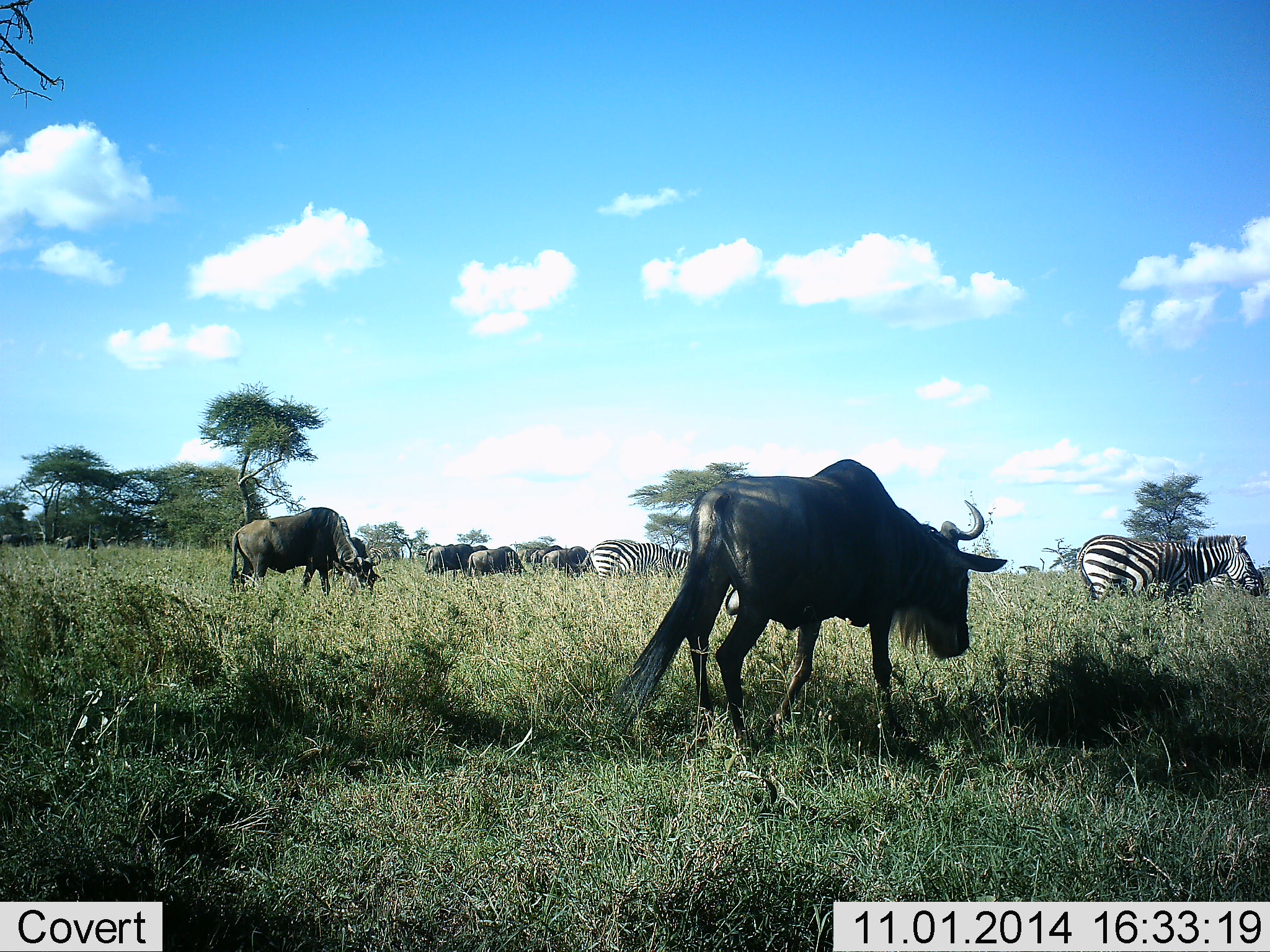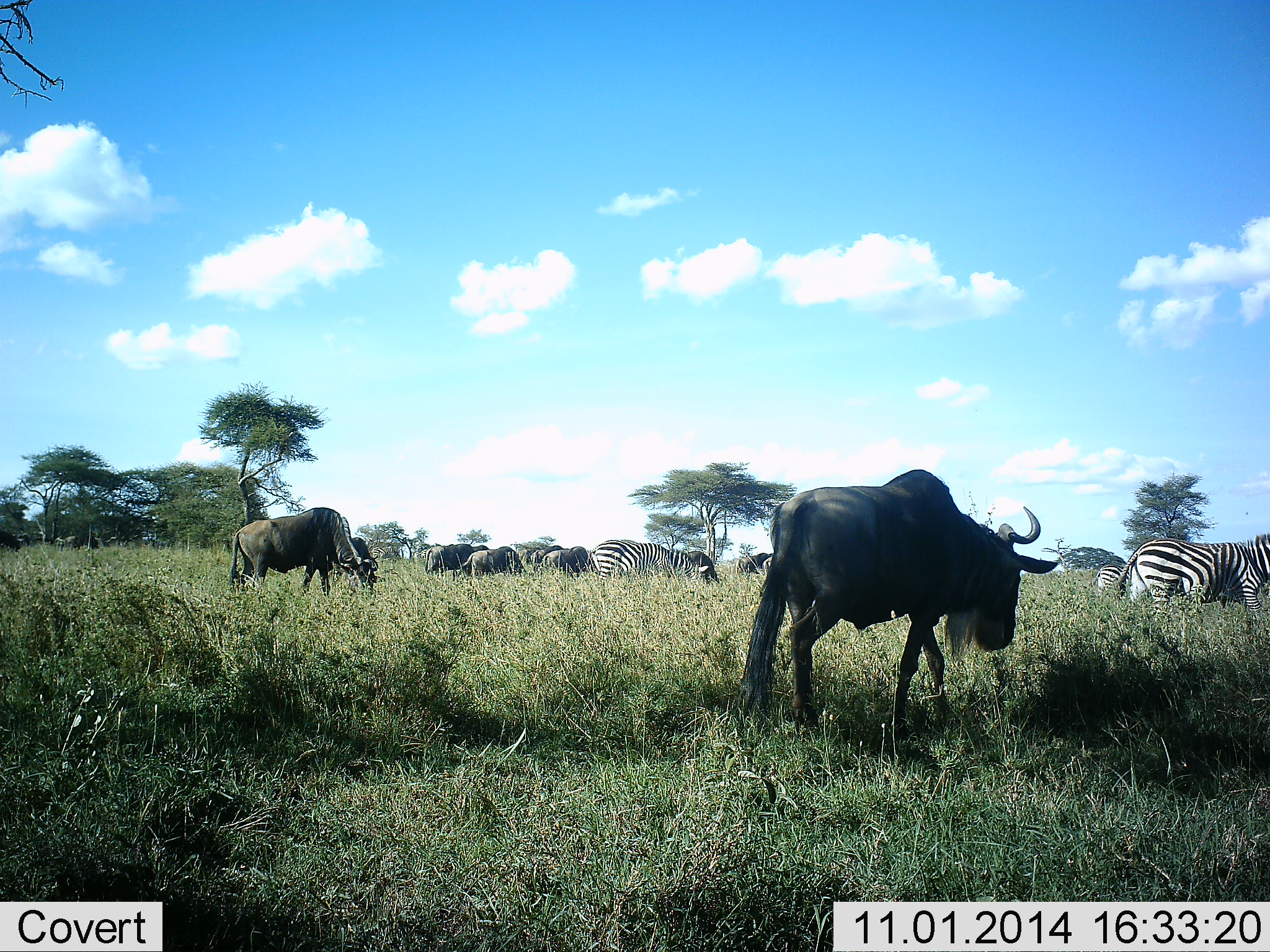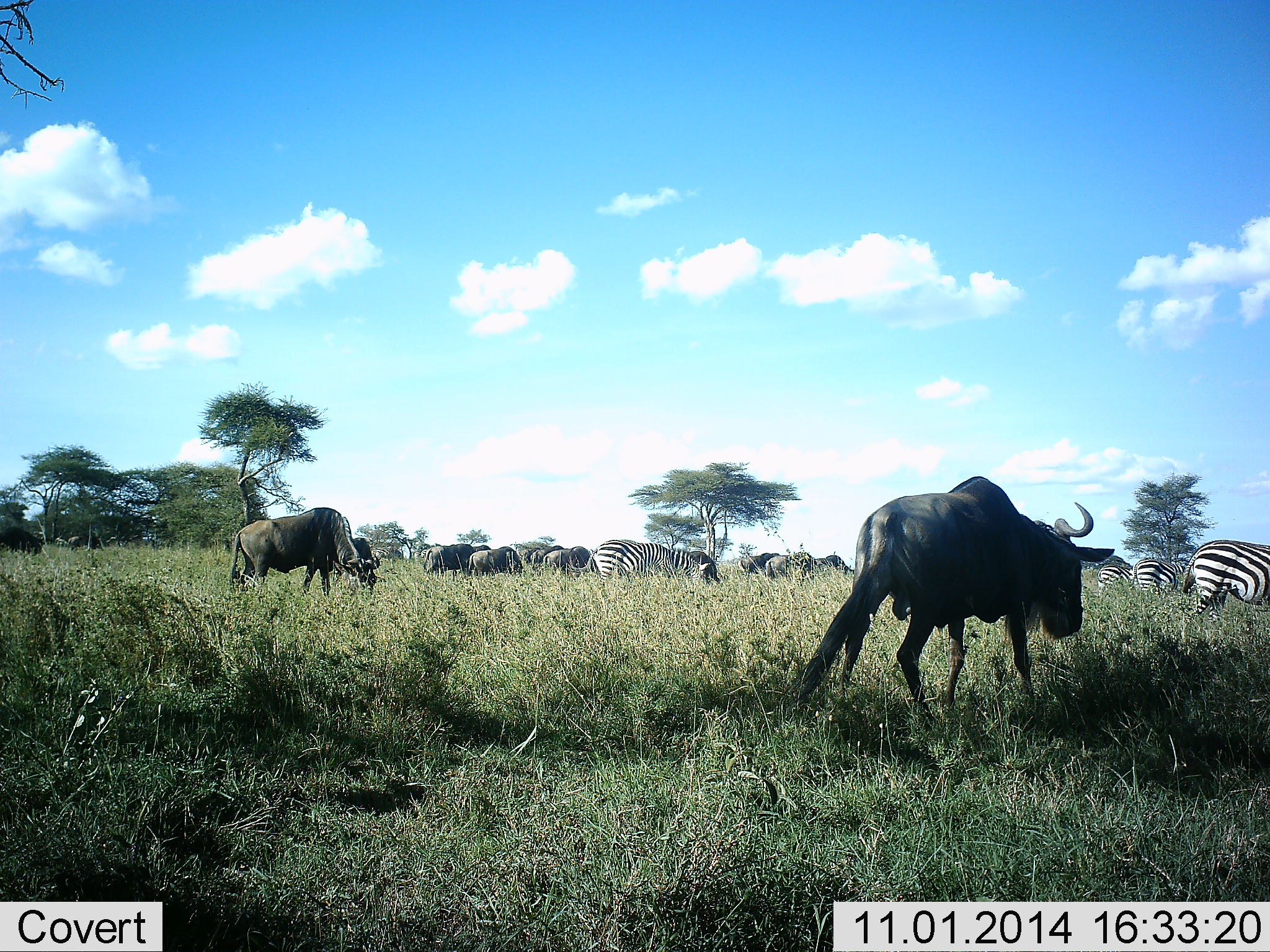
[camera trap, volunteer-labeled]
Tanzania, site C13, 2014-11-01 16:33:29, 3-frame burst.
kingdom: Animalia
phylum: Chordata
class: Mammalia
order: Artiodactyla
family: Bovidae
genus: Connochaetes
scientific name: Connochaetes taurinus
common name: blue wildebeest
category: wildebeest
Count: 6.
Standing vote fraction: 10%.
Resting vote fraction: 0%.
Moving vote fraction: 40%.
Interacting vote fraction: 0%.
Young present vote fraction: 0%.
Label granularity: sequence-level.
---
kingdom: Animalia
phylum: Chordata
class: Mammalia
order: Perissodactyla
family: Equidae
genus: Equus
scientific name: Equus quagga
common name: plains zebra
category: zebra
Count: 5.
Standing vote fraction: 20%.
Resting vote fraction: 0%.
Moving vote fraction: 30%.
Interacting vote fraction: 0%.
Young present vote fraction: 0%.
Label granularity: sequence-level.